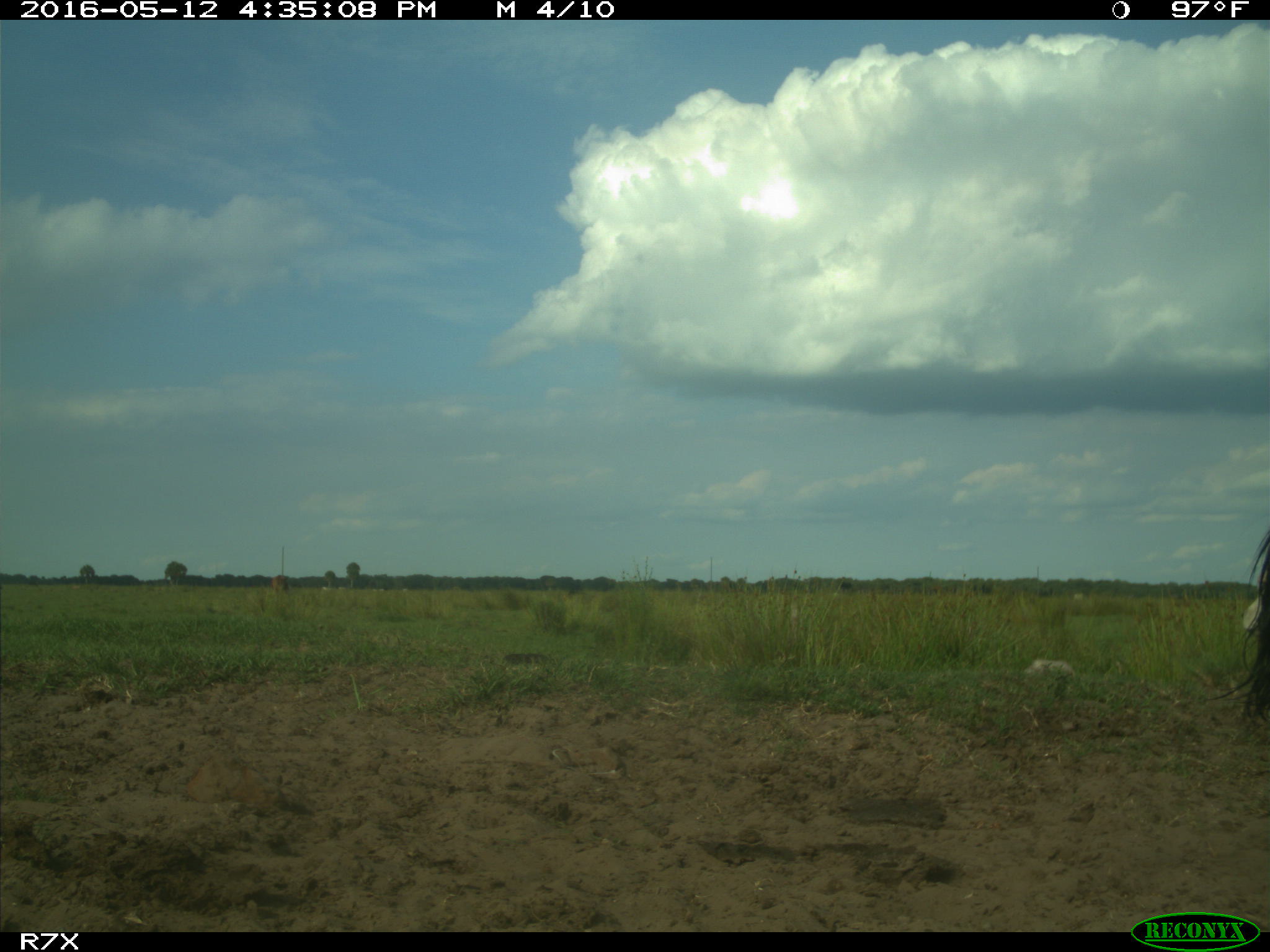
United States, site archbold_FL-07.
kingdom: Animalia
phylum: Chordata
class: Mammalia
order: Artiodactyla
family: Bovidae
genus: Bos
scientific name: Bos taurus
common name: domestic cow